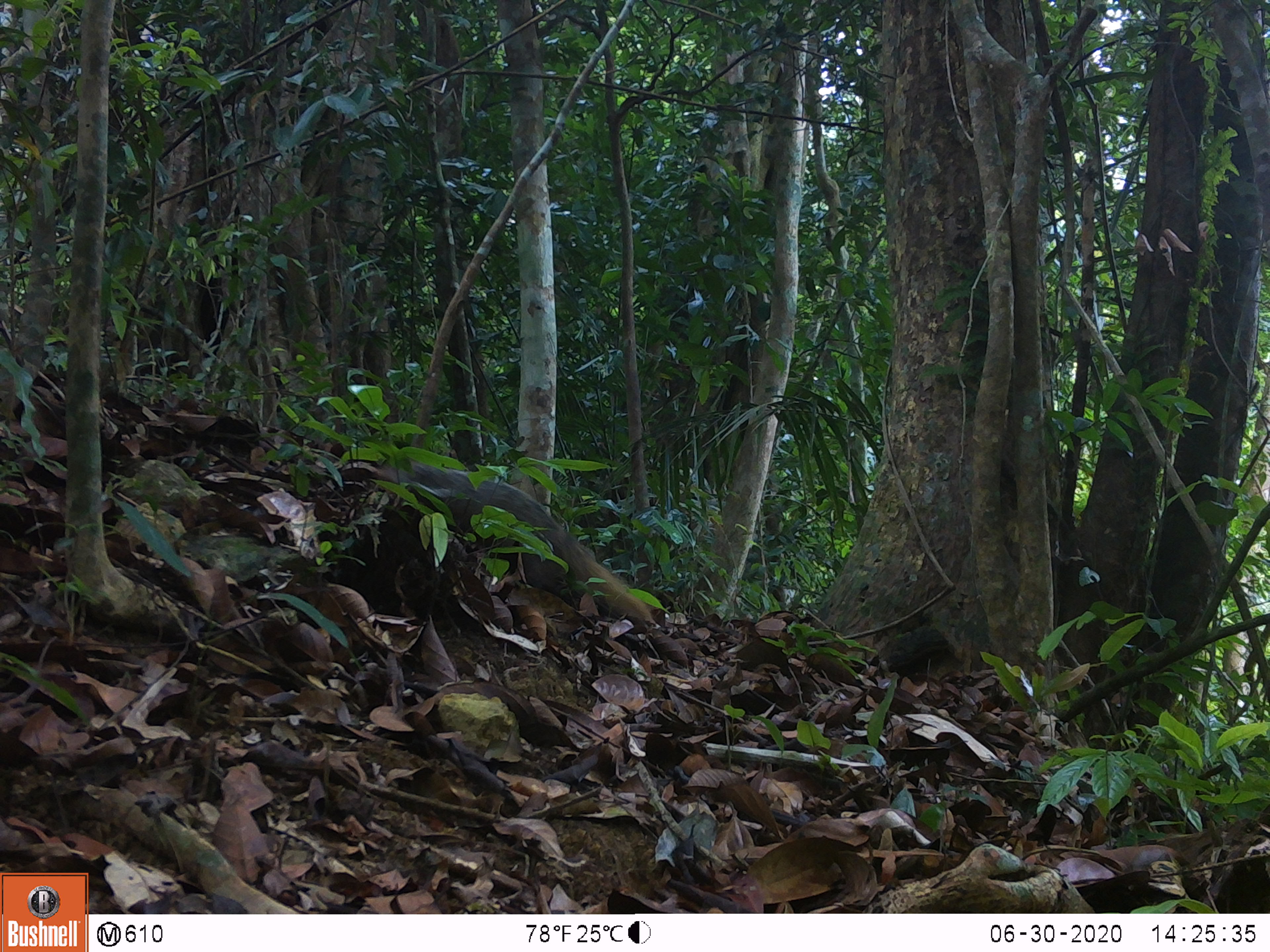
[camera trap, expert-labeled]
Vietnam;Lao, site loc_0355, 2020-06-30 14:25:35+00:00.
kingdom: Animalia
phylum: Chordata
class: Mammalia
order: Carnivora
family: Herpestidae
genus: Urva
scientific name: Urva urva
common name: crab-eating mongoose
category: crab eating mongoose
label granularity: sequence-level